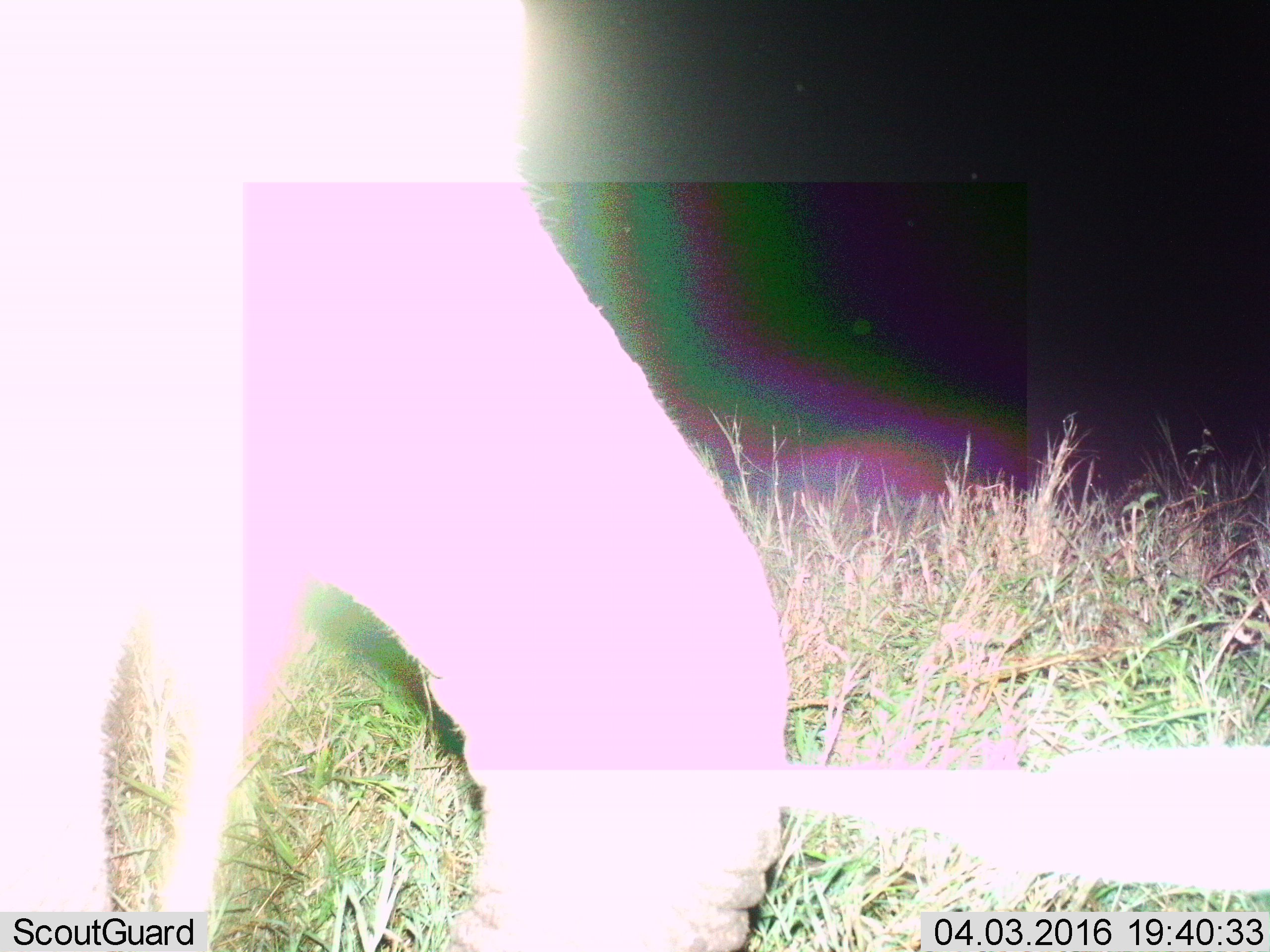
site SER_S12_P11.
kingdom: Animalia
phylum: Chordata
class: Mammalia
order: Proboscidea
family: Elephantidae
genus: Loxodonta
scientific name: Loxodonta africana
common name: african bush elephant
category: elephant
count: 1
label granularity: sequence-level